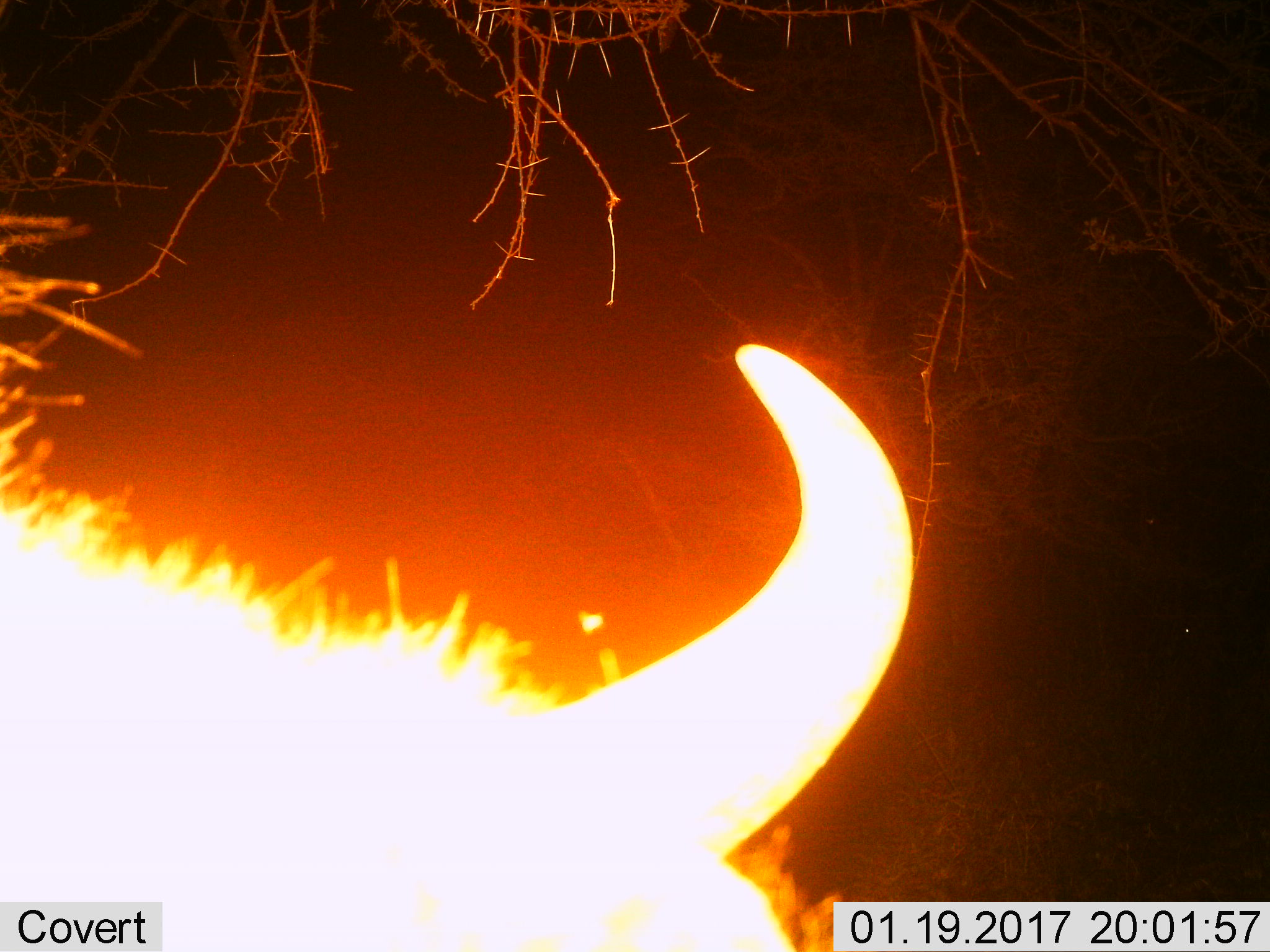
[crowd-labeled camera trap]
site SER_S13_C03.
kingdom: Animalia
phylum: Chordata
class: Mammalia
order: Artiodactyla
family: Bovidae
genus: Connochaetes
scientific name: Connochaetes taurinus taurinus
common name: blue wildebeest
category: wildebeestblue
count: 1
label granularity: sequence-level